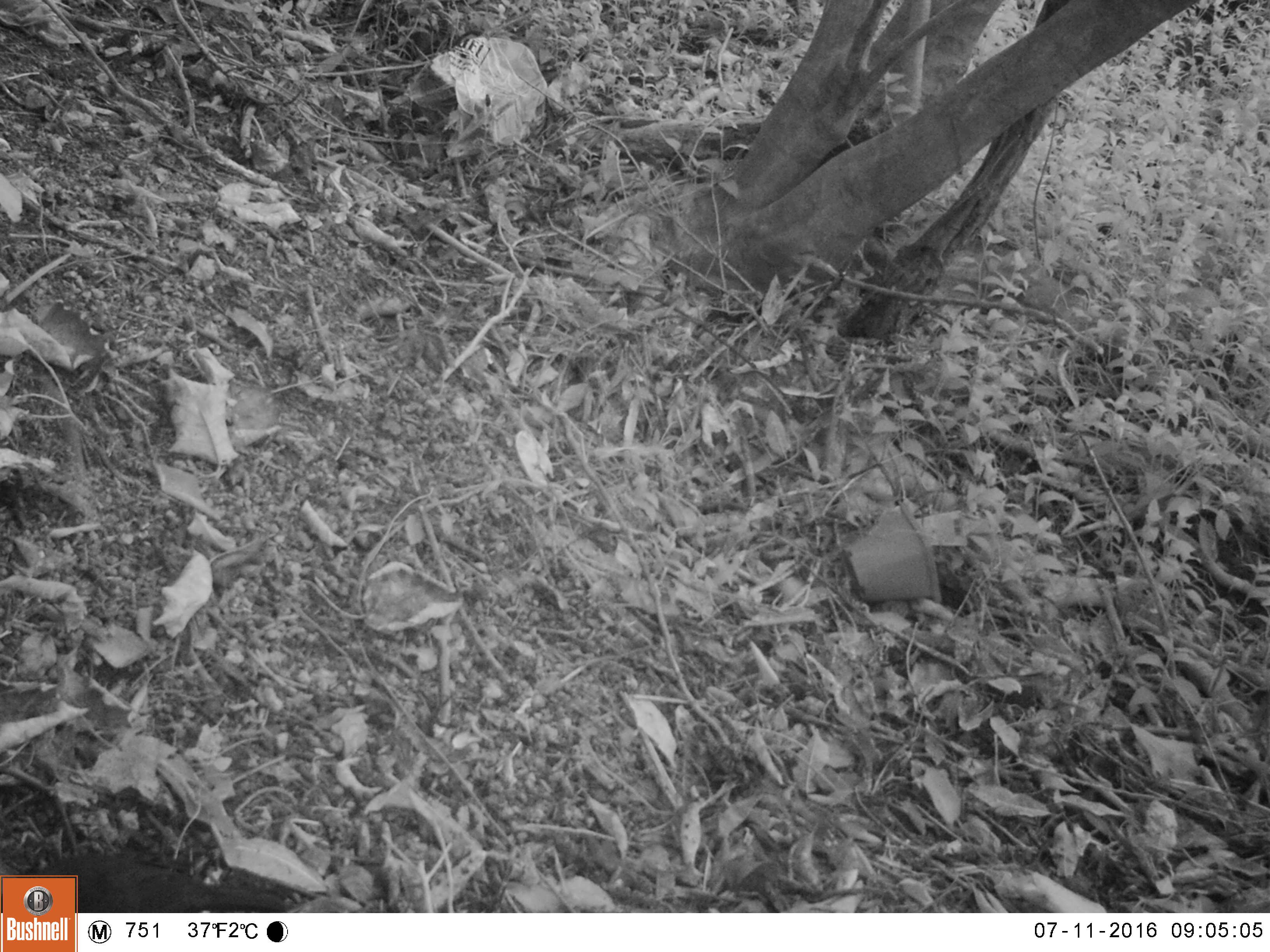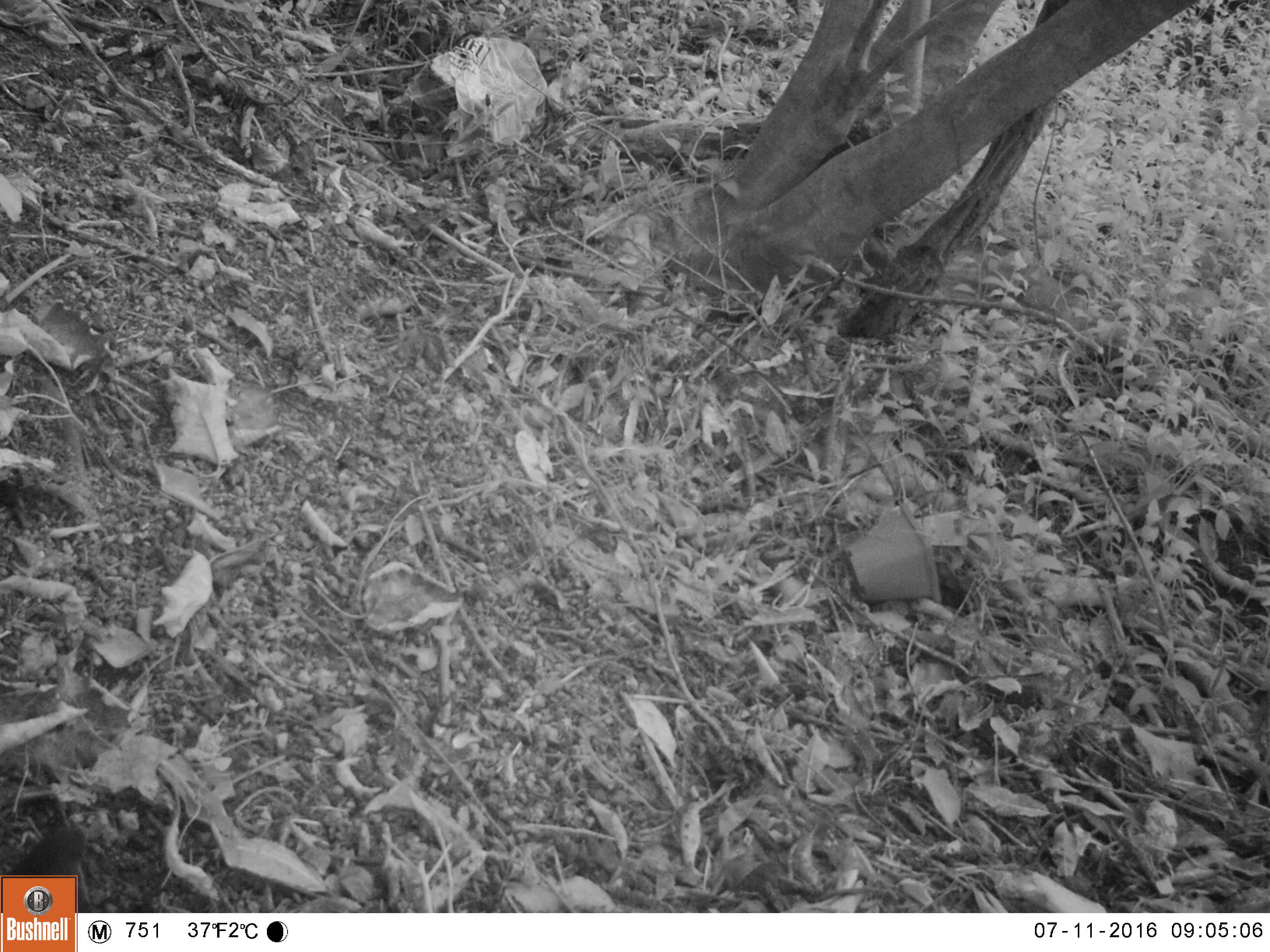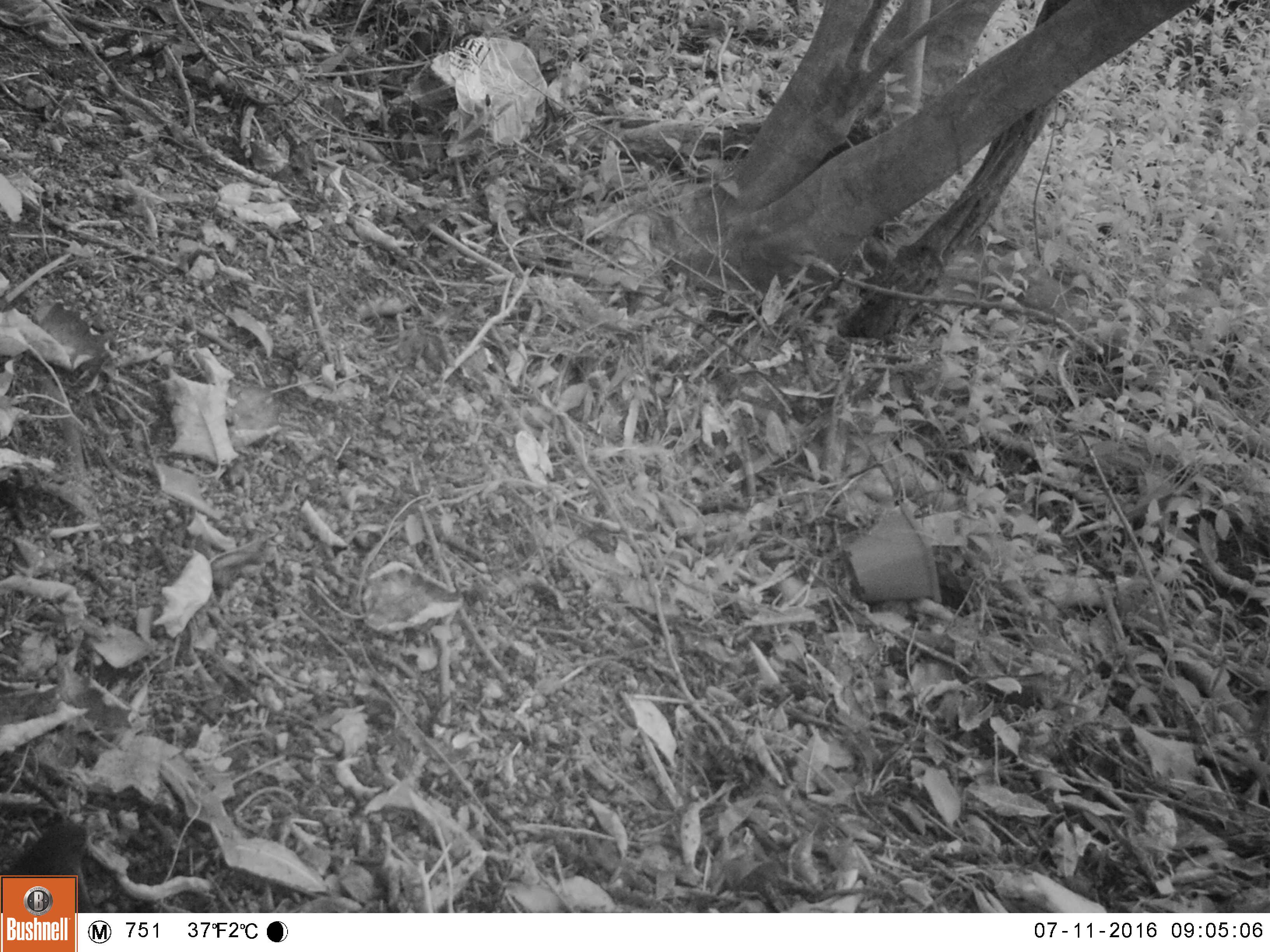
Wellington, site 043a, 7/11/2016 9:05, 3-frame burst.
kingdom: Animalia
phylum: Chordata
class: Aves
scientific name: Aves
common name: bird